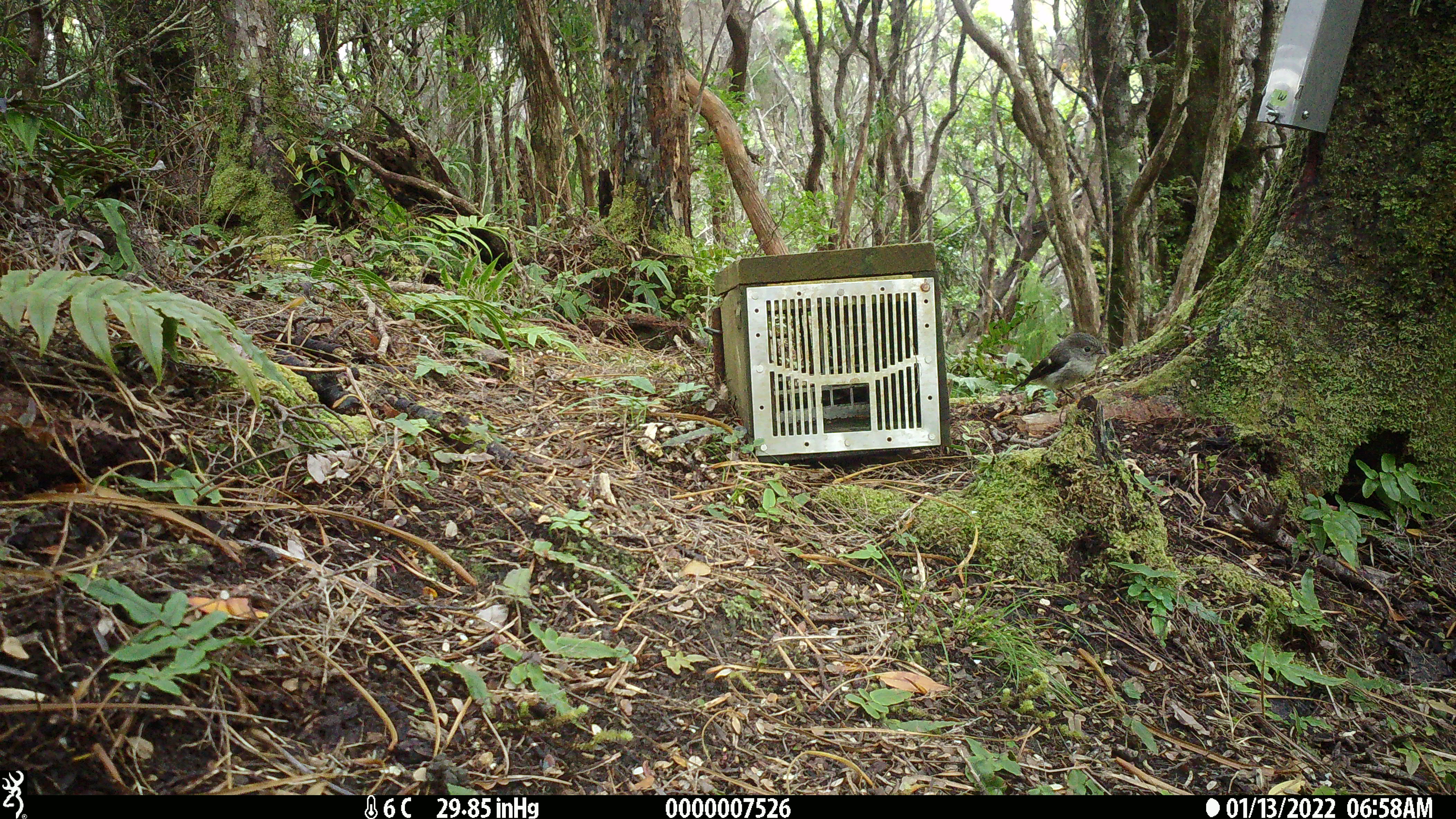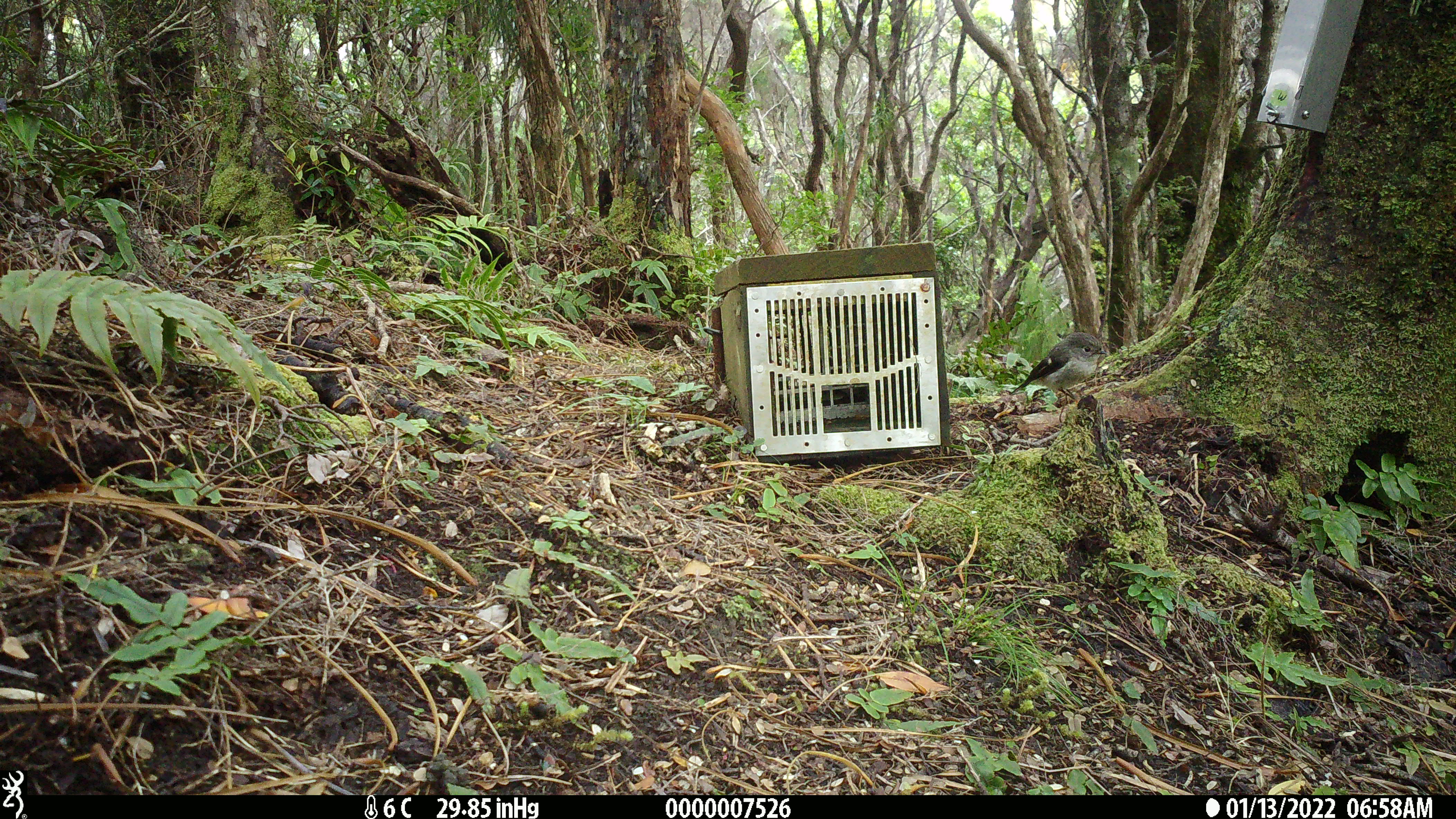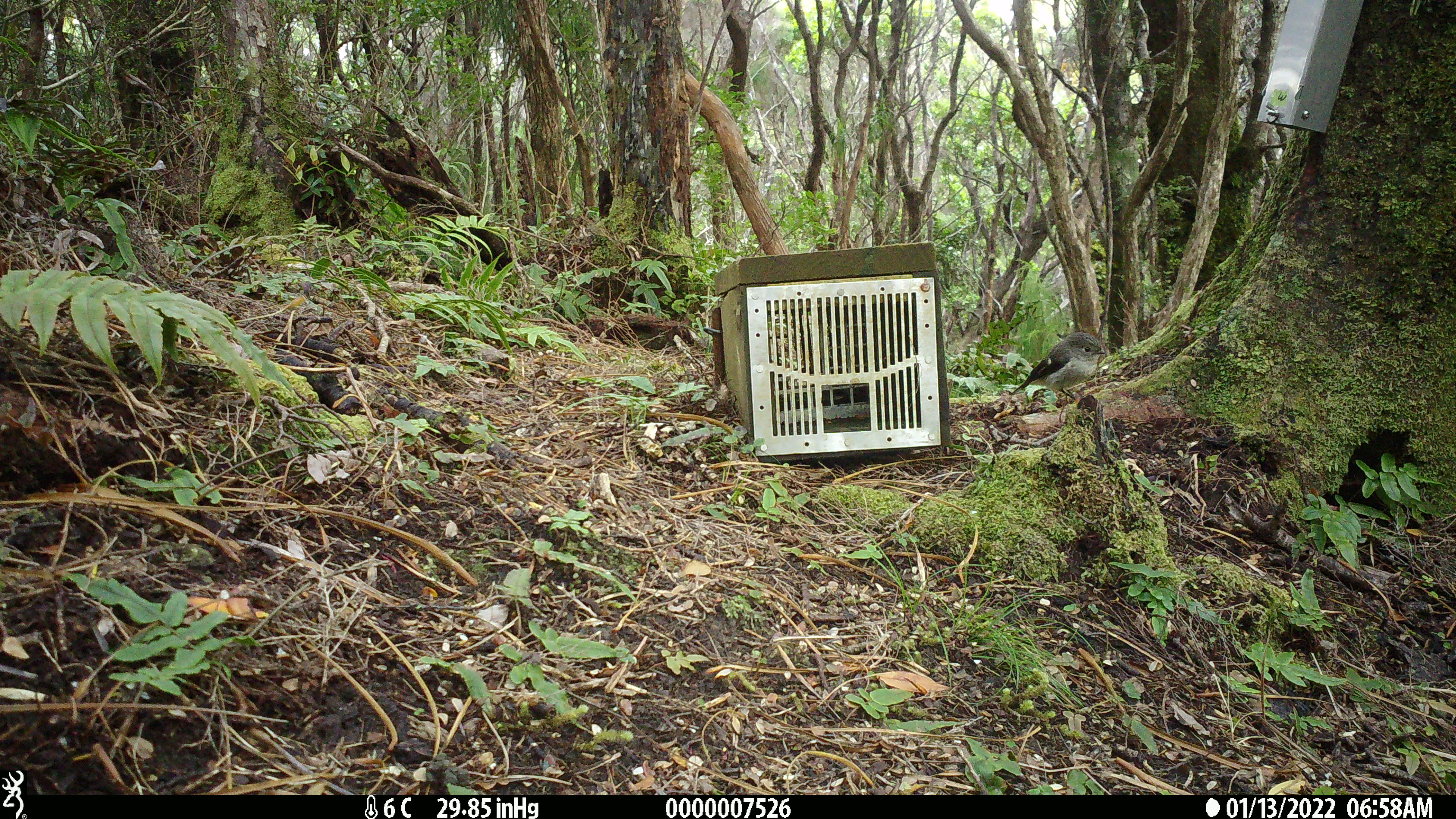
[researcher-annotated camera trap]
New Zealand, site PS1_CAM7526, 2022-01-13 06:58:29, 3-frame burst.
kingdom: Animalia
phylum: Chordata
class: Aves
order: Passeriformes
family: Petroicidae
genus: Petroica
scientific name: Petroica macrocephala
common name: tomtit